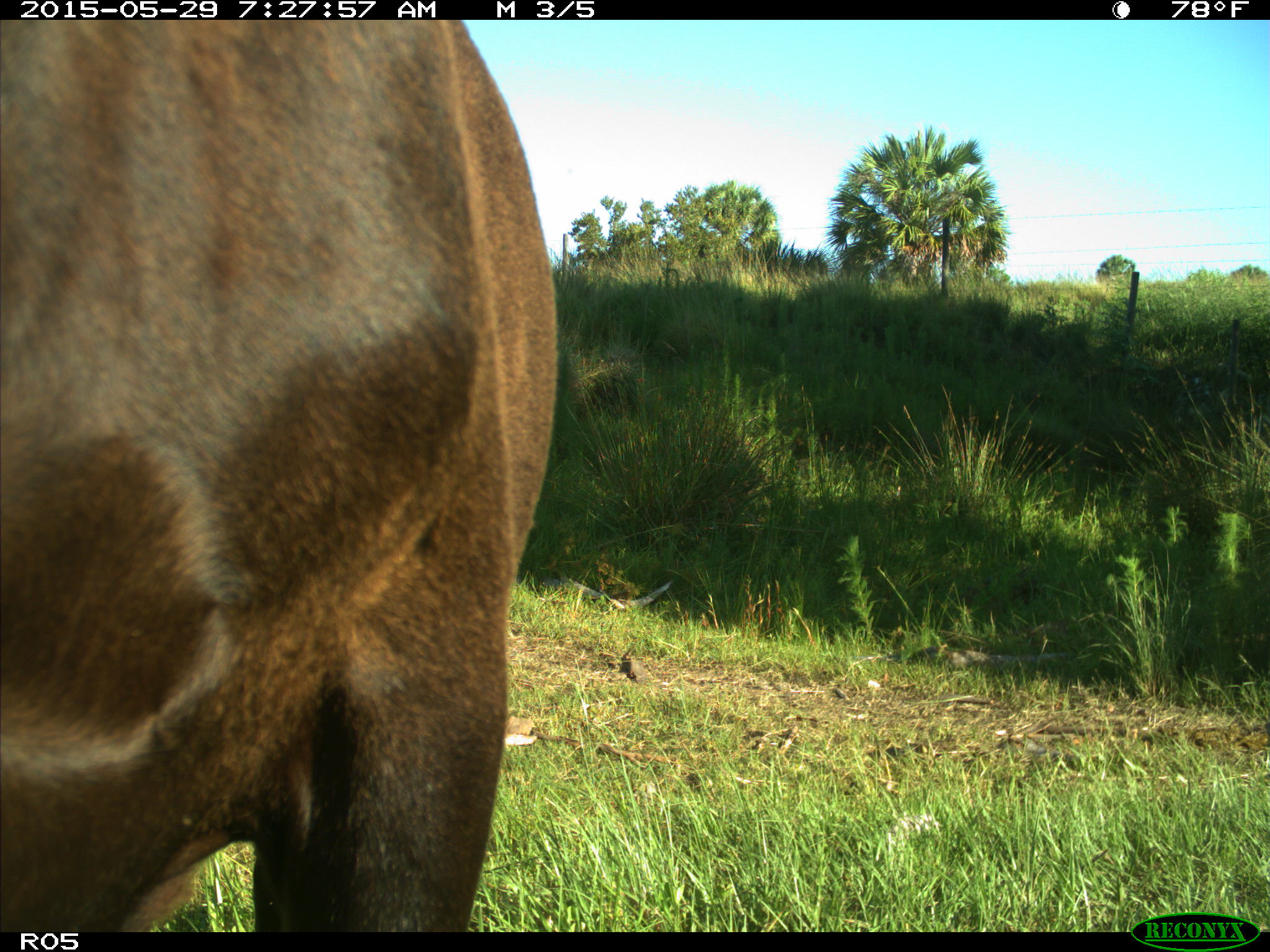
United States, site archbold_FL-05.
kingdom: Animalia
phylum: Chordata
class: Mammalia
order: Artiodactyla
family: Bovidae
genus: Bos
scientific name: Bos taurus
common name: domestic cow